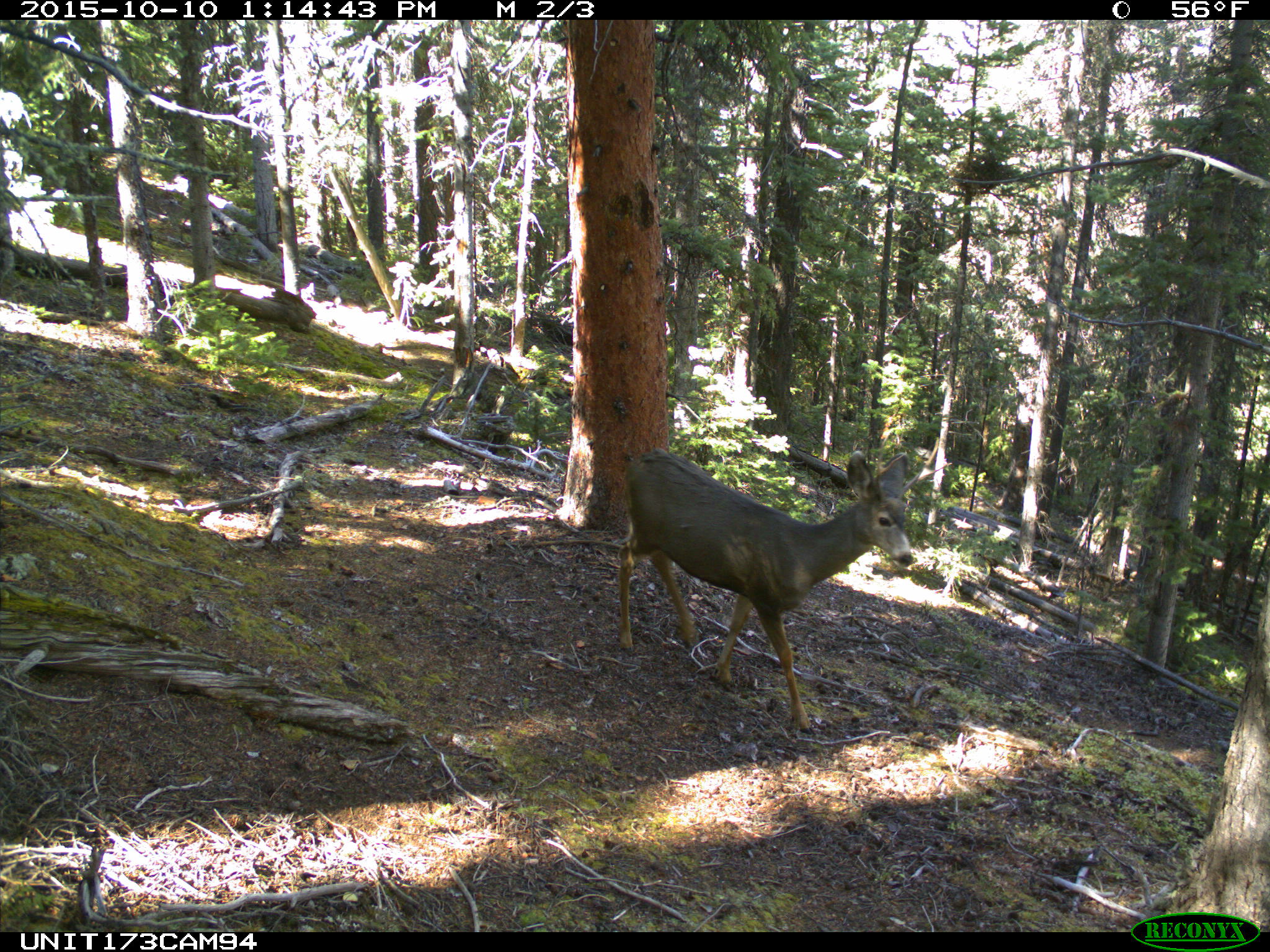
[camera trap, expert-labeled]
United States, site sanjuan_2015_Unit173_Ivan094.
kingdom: Animalia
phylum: Chordata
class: Mammalia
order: Artiodactyla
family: Cervidae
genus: Odocoileus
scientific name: Odocoileus hemionus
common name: mule deer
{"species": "Odocoileus hemionus (mule deer)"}